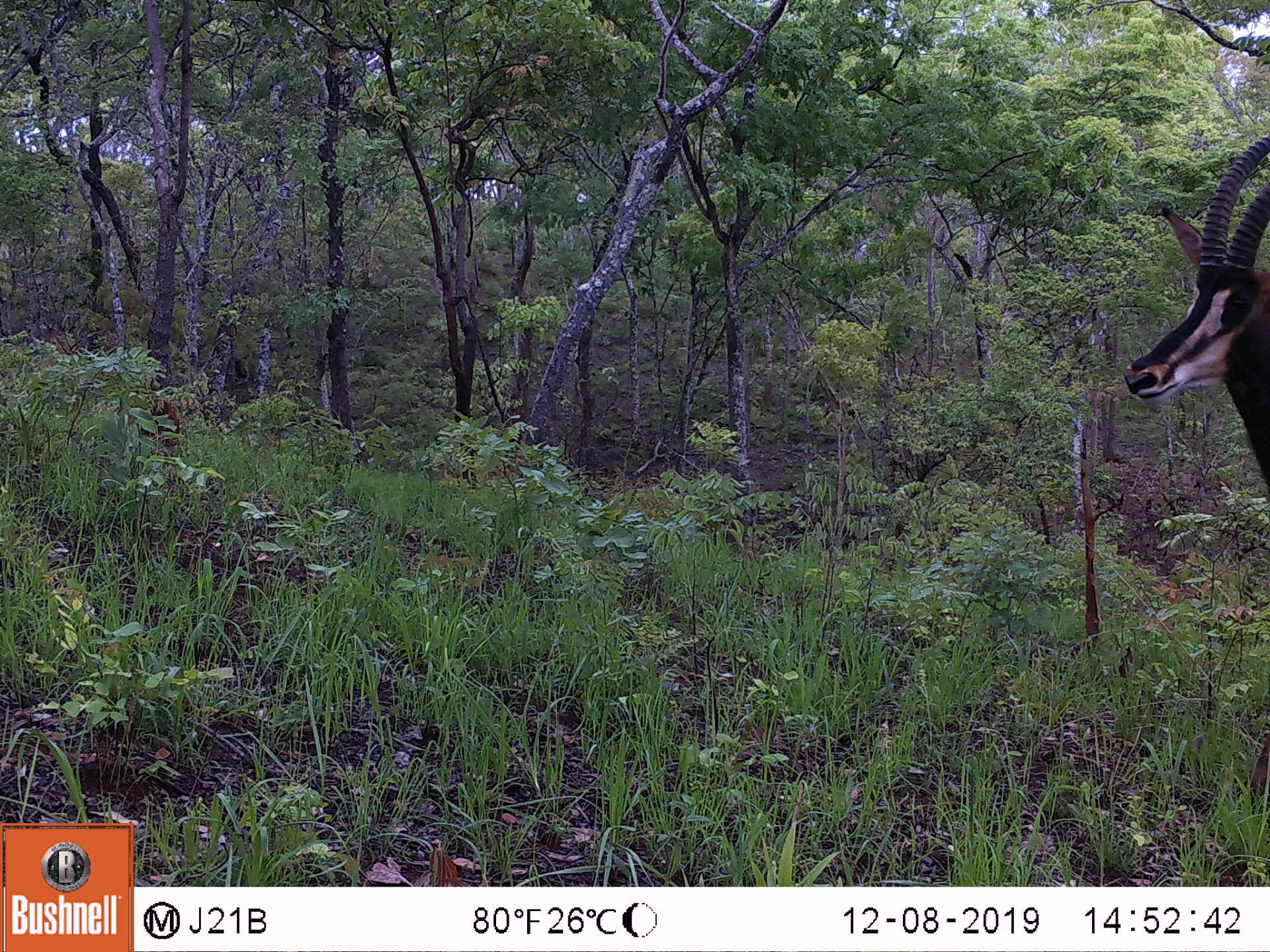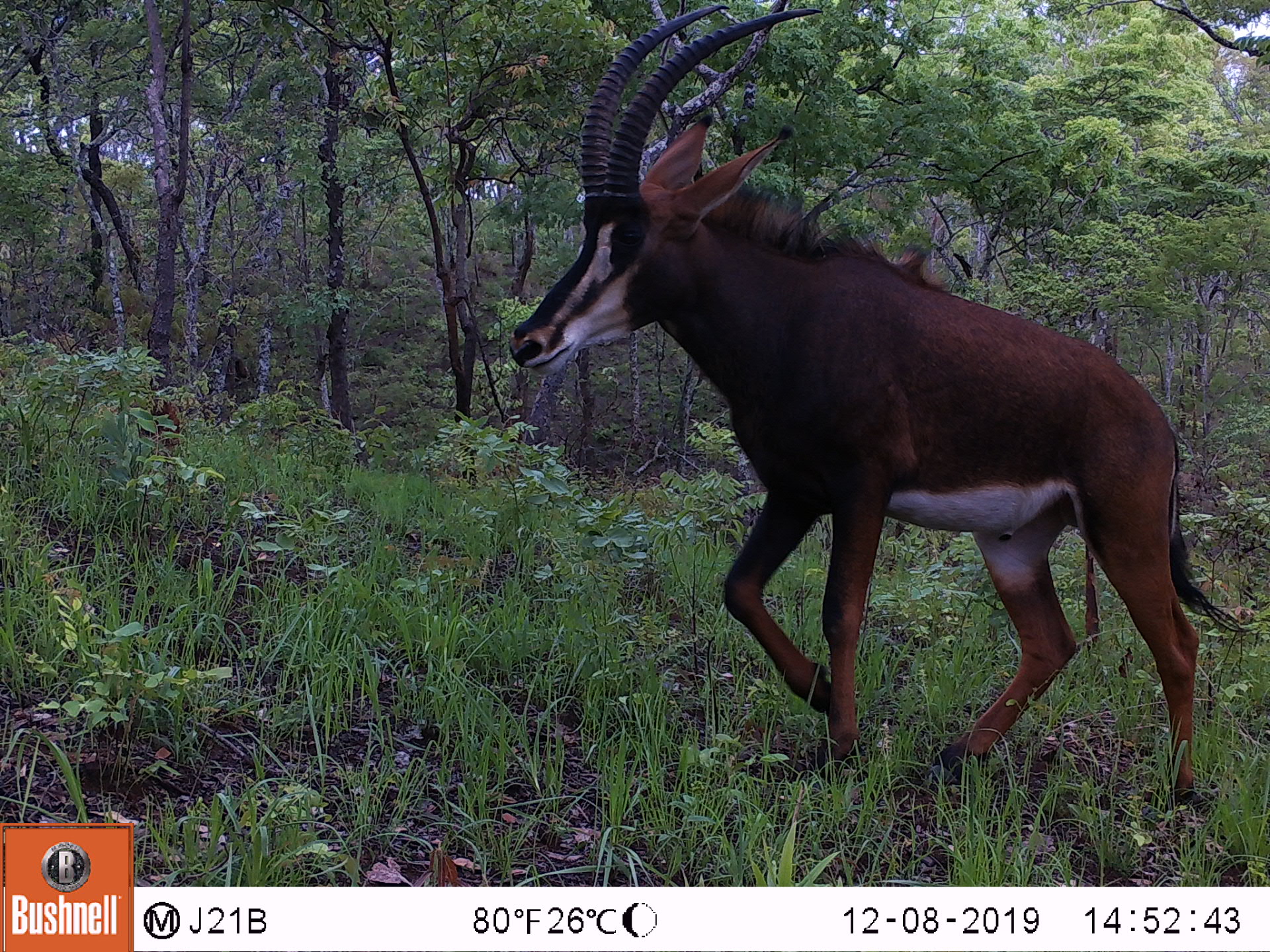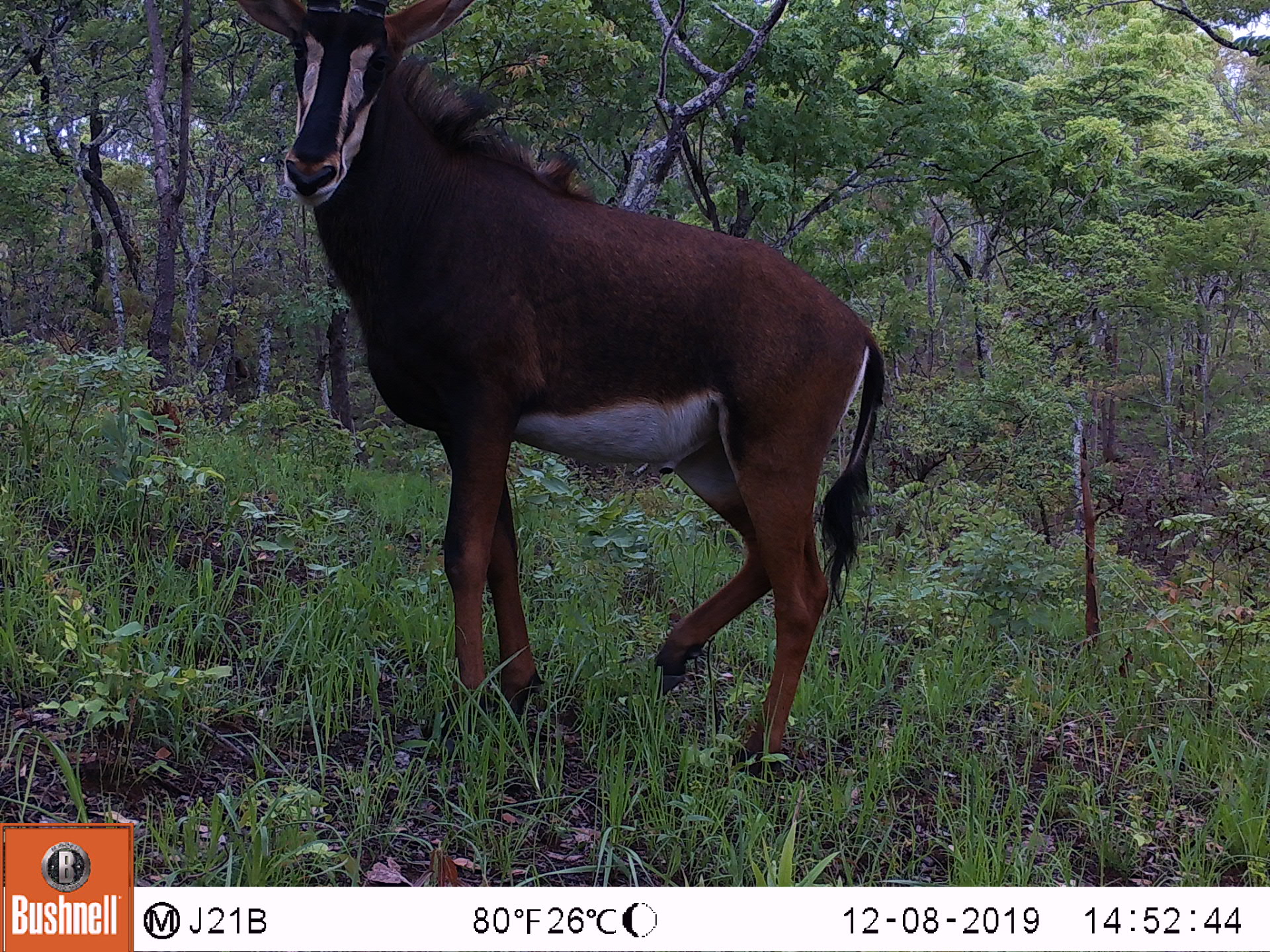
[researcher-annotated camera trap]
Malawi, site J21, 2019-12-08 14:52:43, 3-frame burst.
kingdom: Animalia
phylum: Chordata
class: Mammalia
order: Artiodactyla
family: Bovidae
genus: Hippotragus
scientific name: Hippotragus niger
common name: sable antelope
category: sable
Sable (sable antelope) (Hippotragus niger), count 1.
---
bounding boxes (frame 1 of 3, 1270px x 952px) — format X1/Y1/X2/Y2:
sable: 1121/133/1268/499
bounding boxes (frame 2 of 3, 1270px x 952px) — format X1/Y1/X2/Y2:
sable: 503/0/1245/827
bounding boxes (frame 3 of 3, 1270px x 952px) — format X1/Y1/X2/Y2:
sable: 232/1/889/787